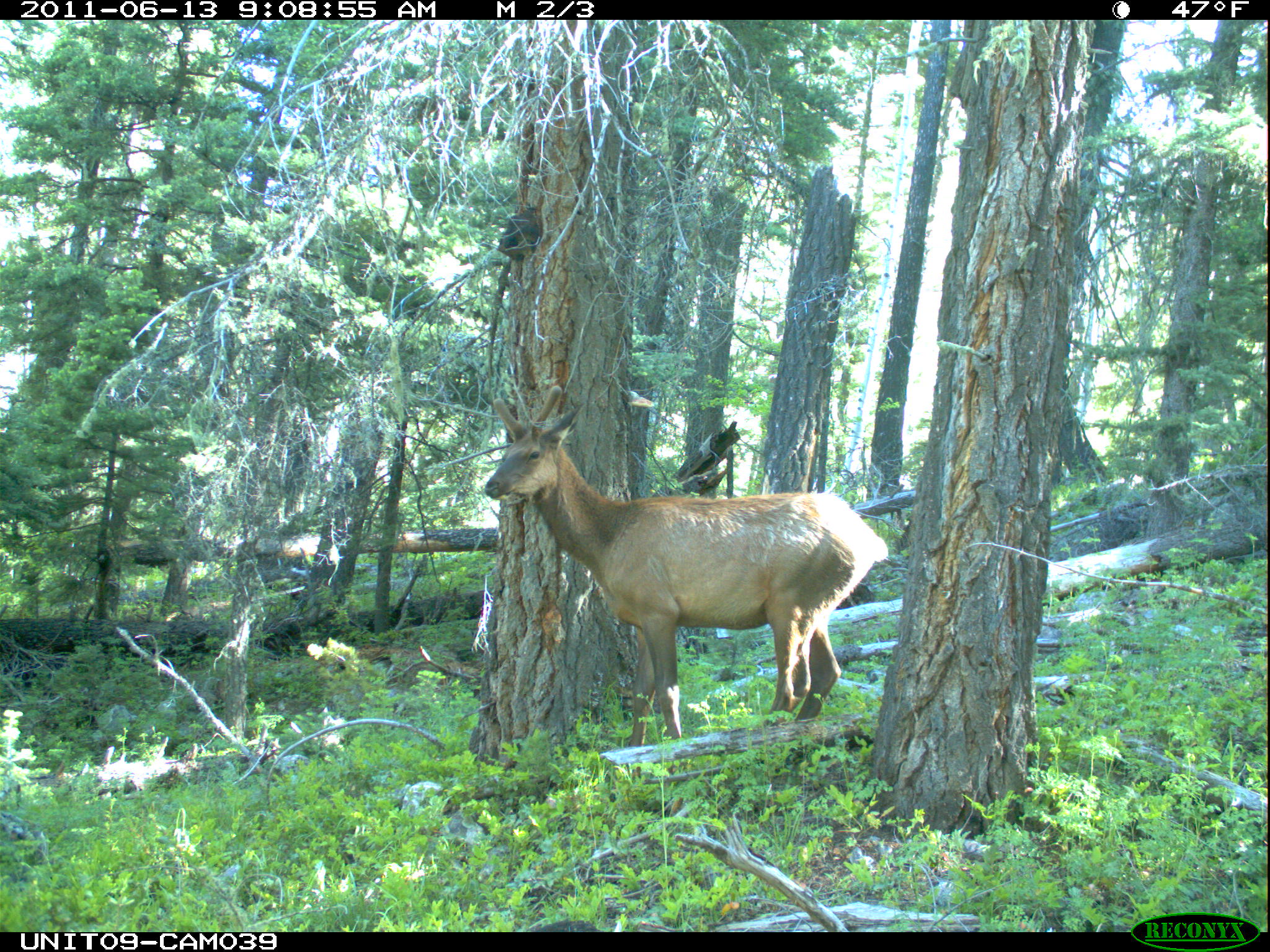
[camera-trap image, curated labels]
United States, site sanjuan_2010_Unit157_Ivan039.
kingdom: Animalia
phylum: Chordata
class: Mammalia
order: Artiodactyla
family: Cervidae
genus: Cervus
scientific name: Cervus elaphus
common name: red deer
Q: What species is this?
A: Cervus elaphus (red deer).